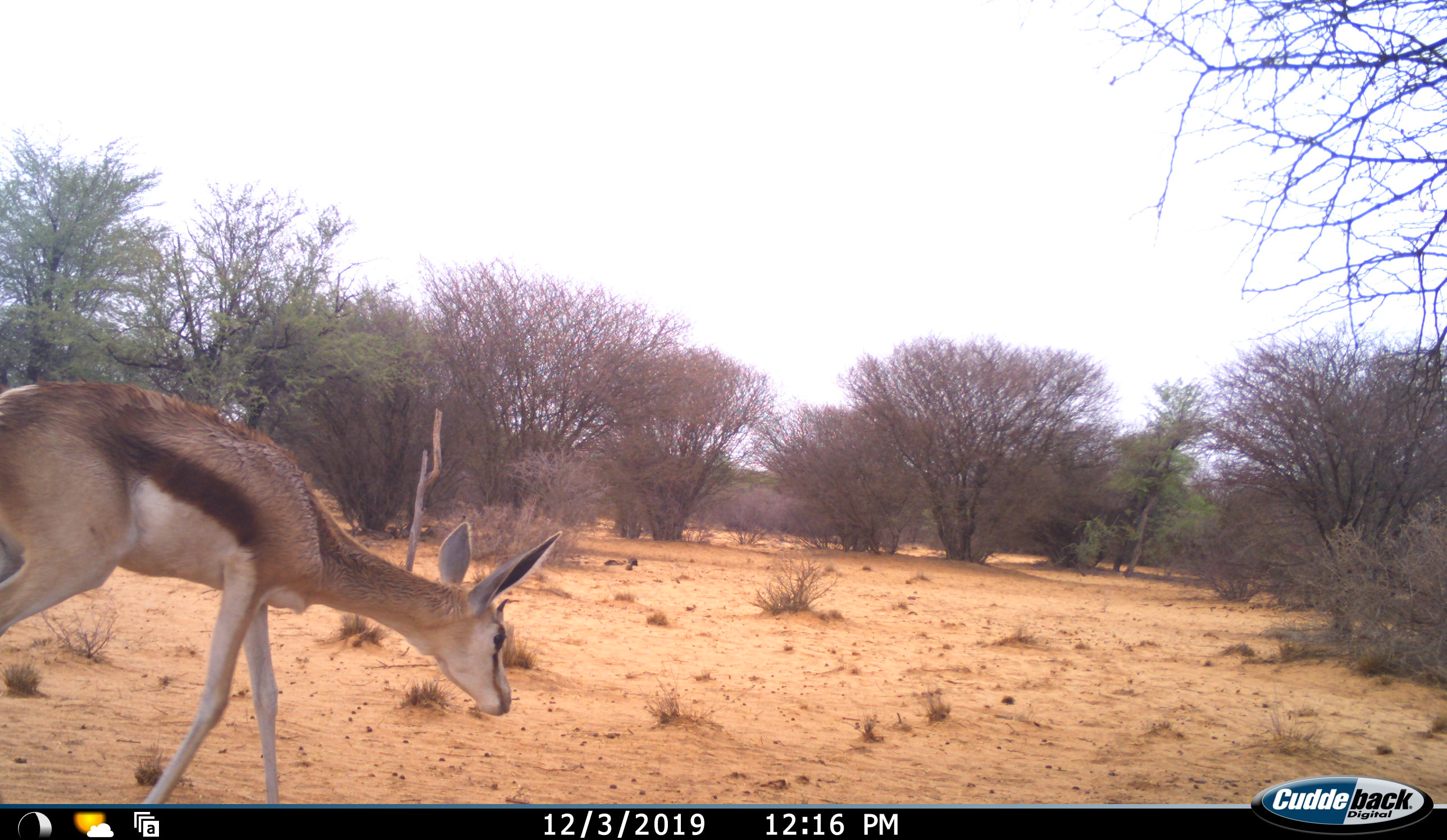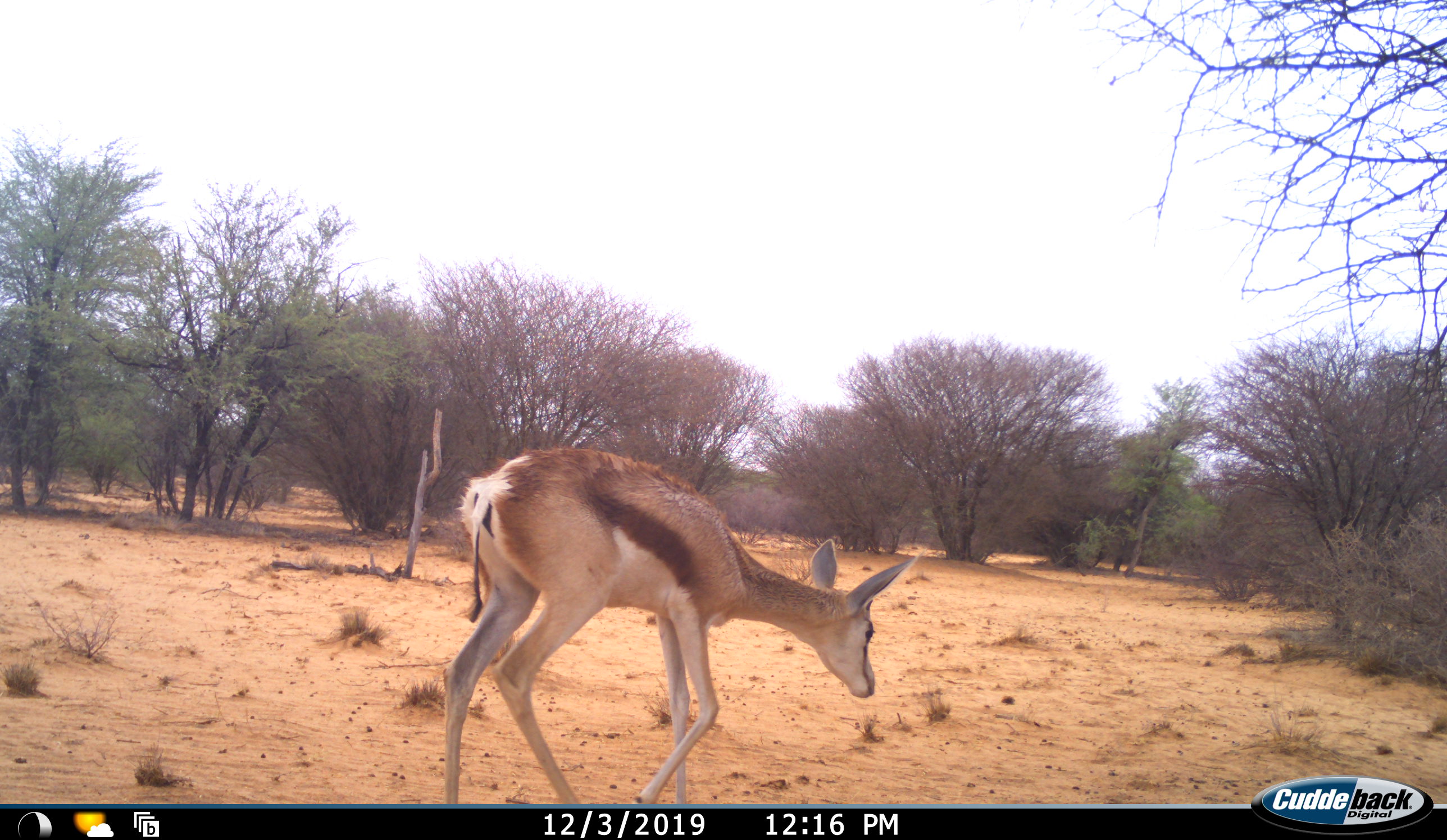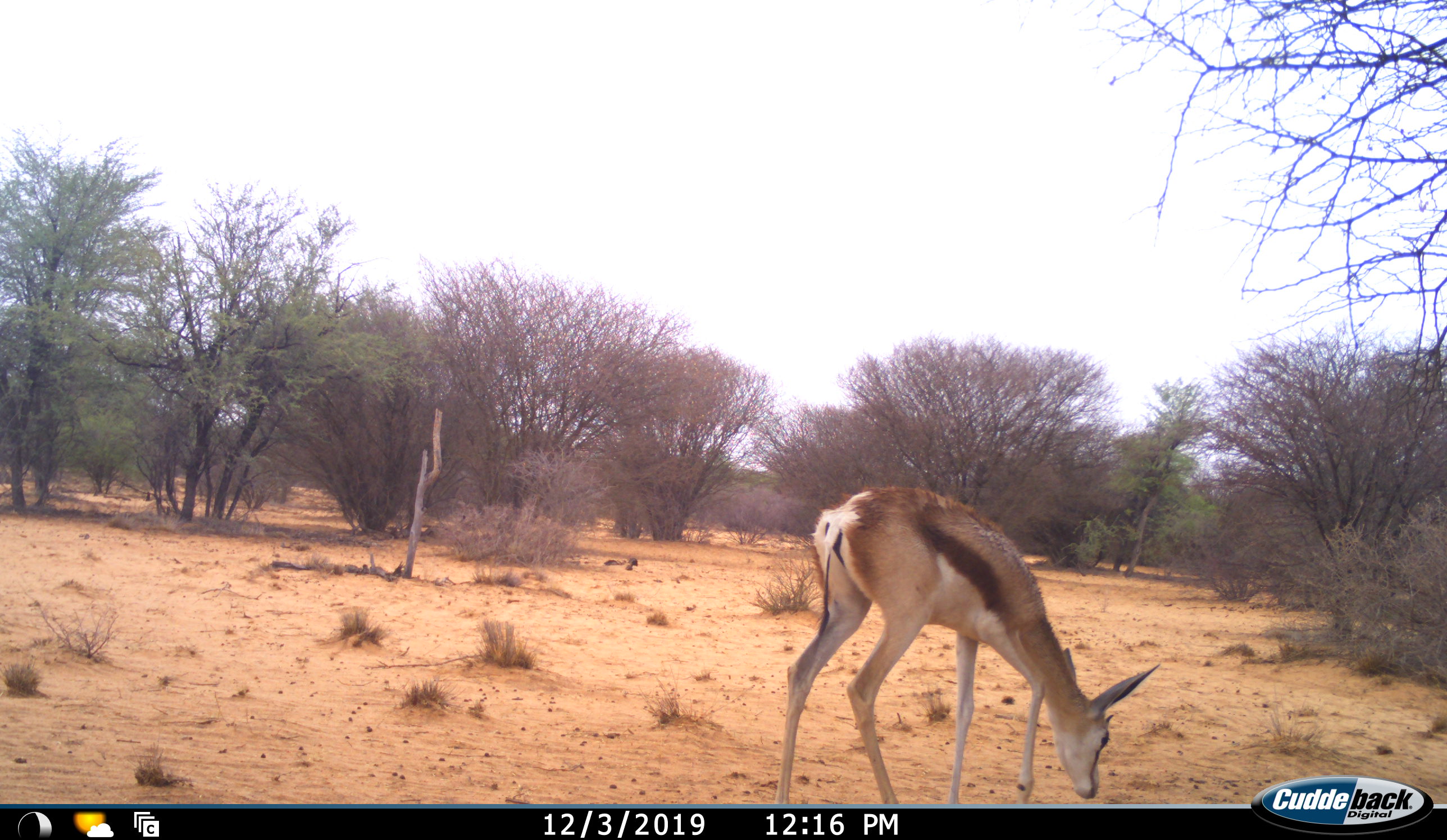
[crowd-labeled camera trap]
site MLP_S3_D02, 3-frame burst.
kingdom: Animalia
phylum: Chordata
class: Mammalia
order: Artiodactyla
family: Bovidae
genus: Antidorcas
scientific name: Antidorcas marsupialis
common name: springbok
Springbok (Antidorcas marsupialis), count 1. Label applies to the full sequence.